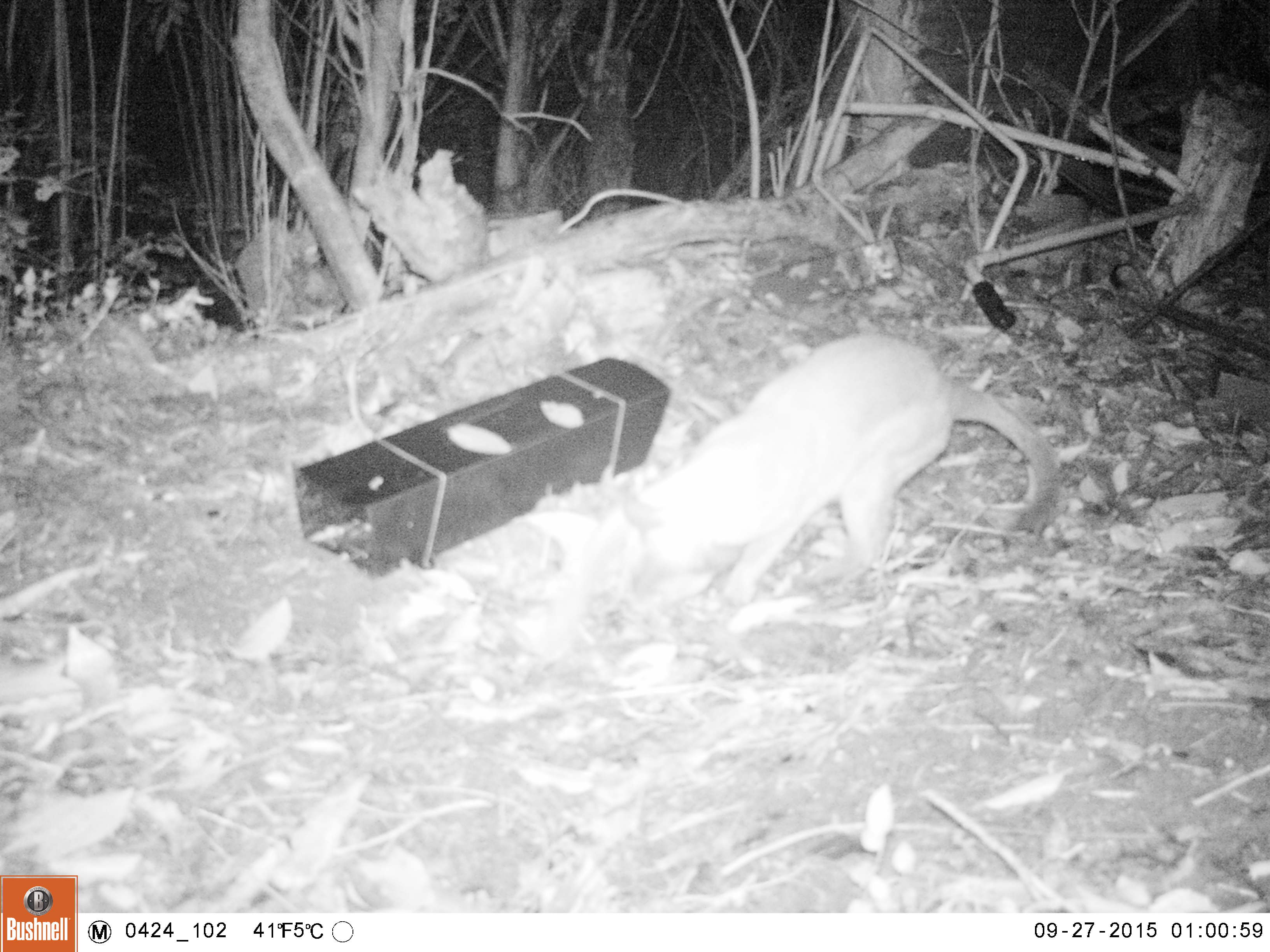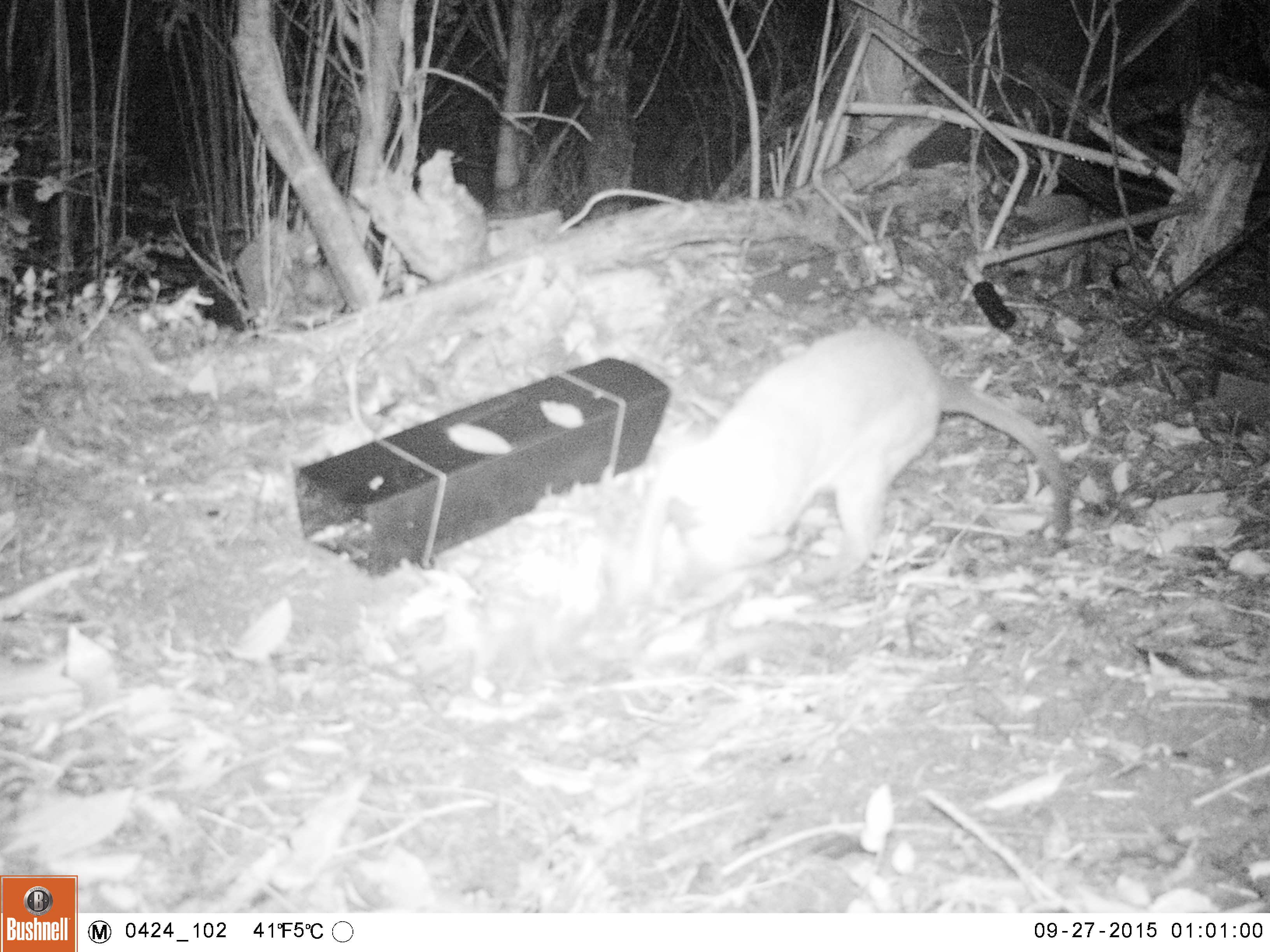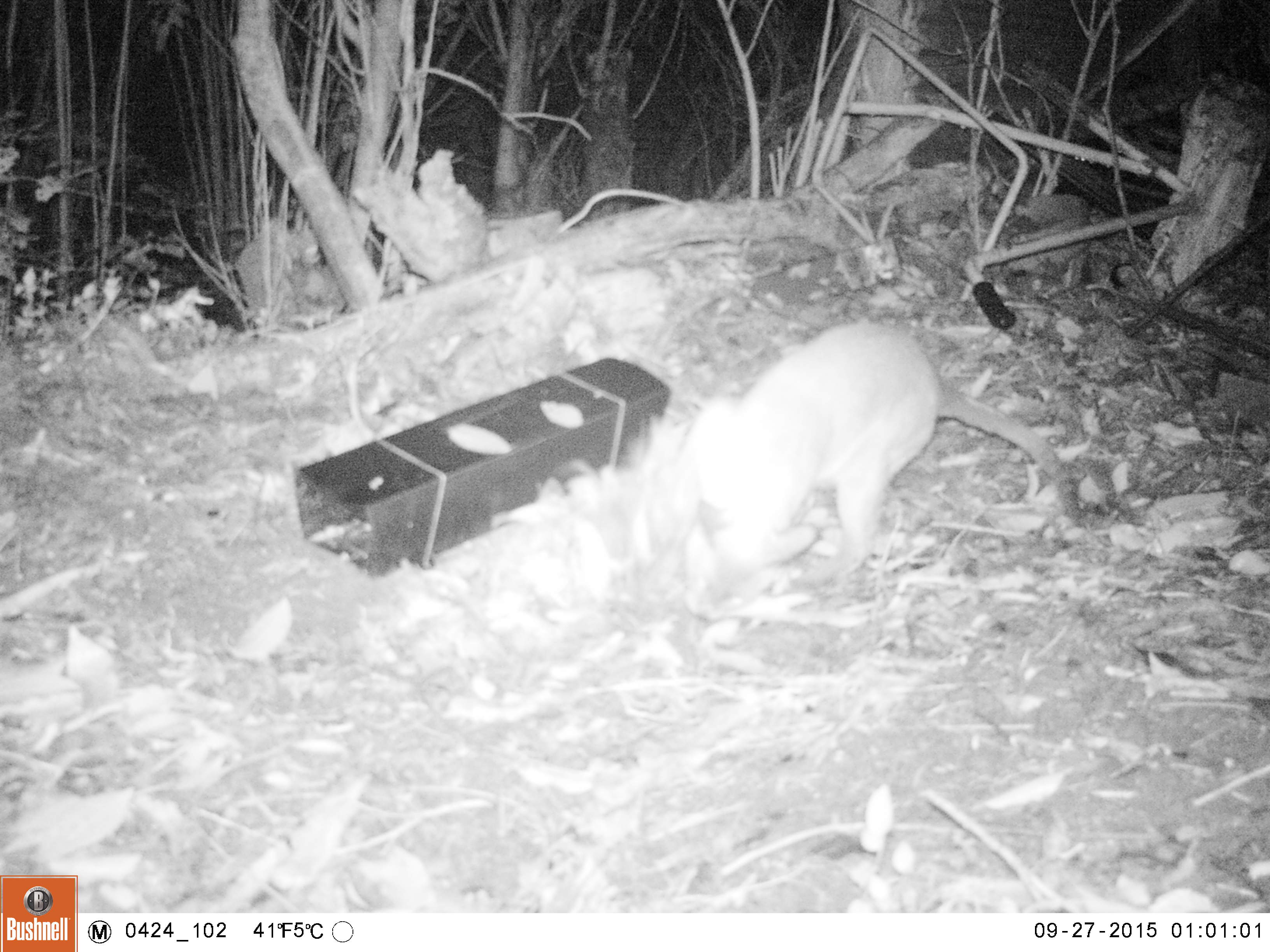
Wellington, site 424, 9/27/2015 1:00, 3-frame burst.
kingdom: Animalia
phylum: Chordata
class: Mammalia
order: Carnivora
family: Felidae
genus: Felis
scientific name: Felis catus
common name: cat